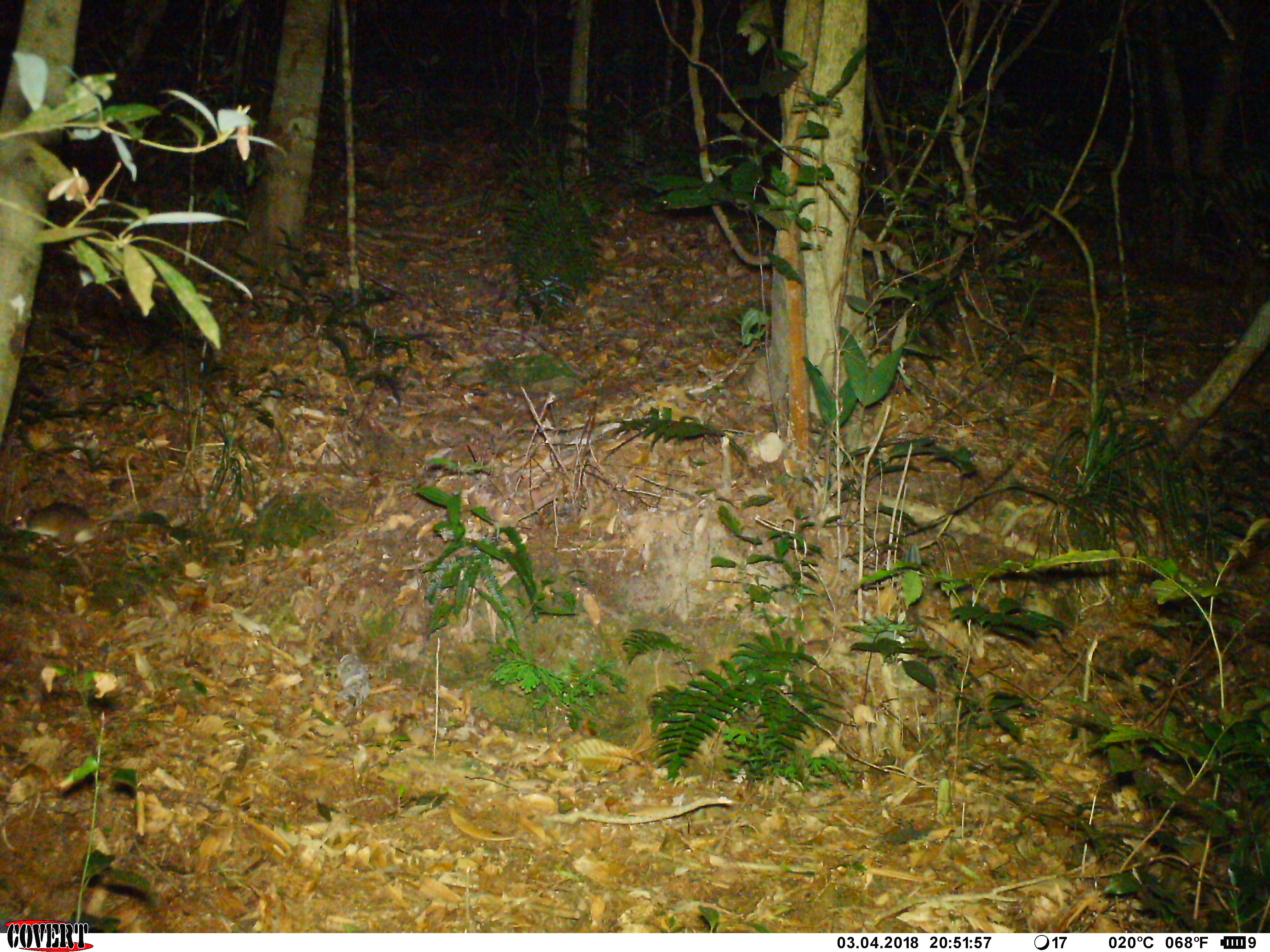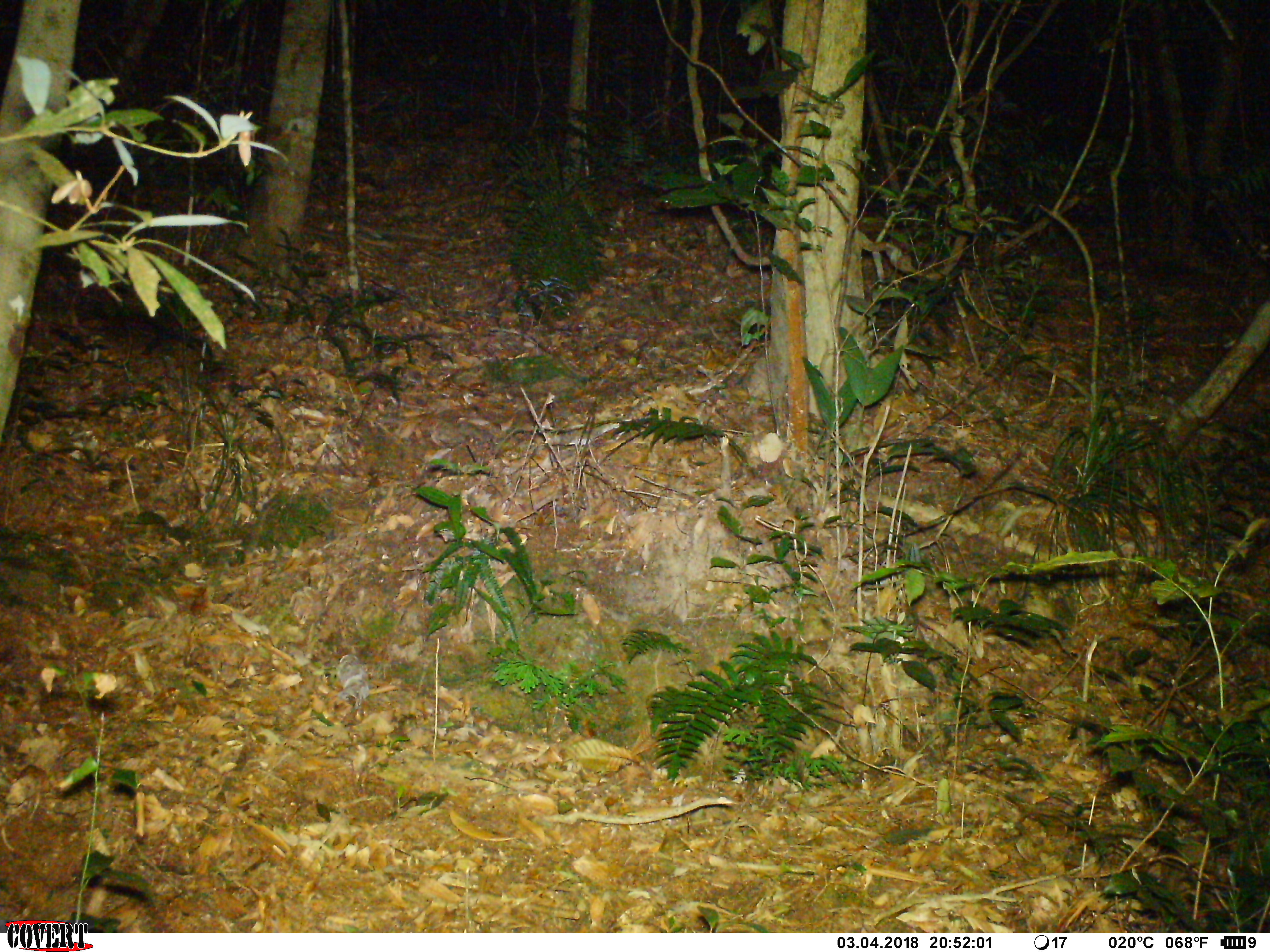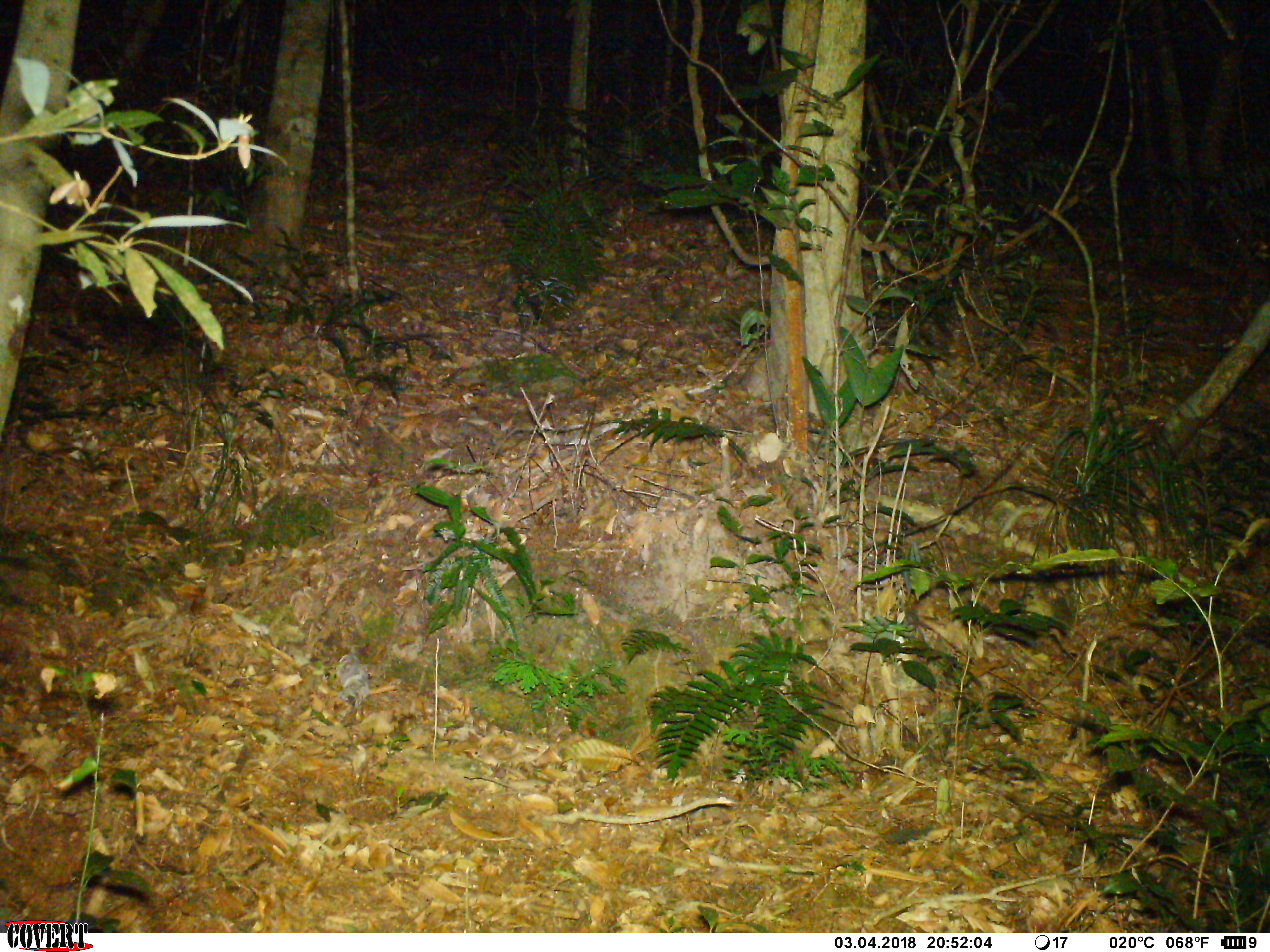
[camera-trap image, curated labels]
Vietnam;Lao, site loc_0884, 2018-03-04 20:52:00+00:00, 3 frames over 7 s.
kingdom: Animalia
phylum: Chordata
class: Mammalia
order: Rodentia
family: Muridae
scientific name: Muridae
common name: old-world mice and rats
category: unidentified murid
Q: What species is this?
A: Unidentified murid (old-world mice and rats) (Muridae).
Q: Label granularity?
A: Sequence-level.